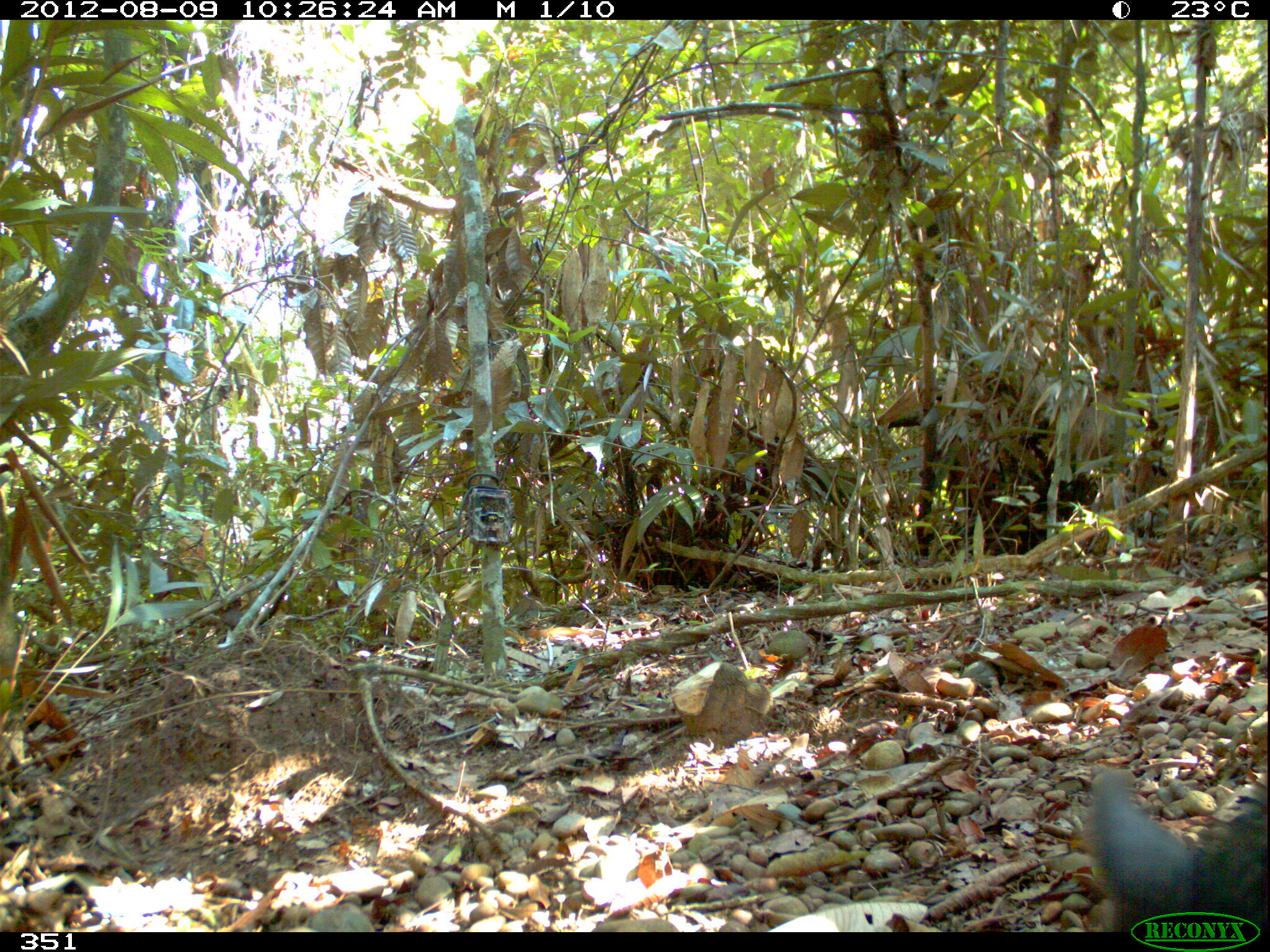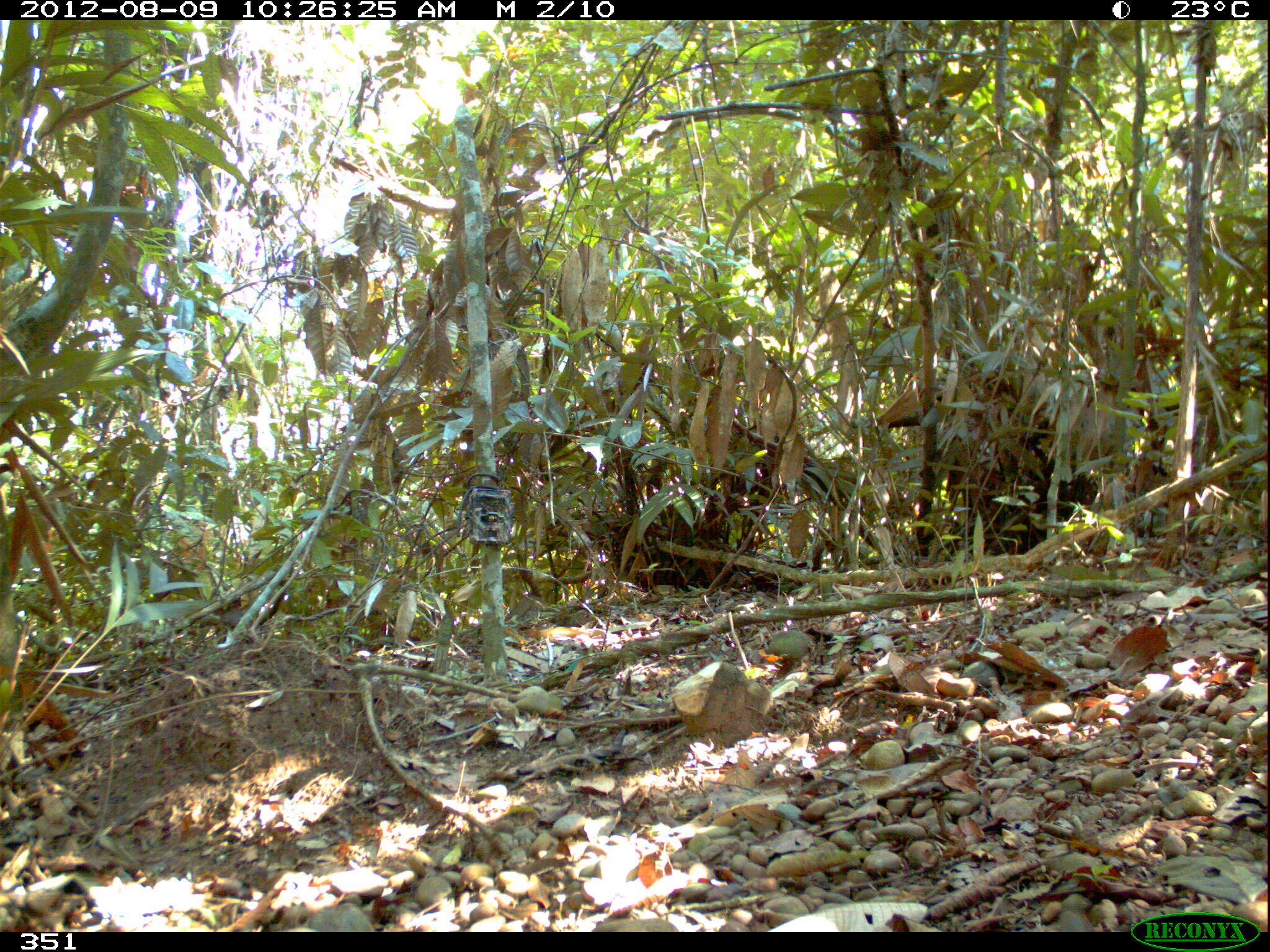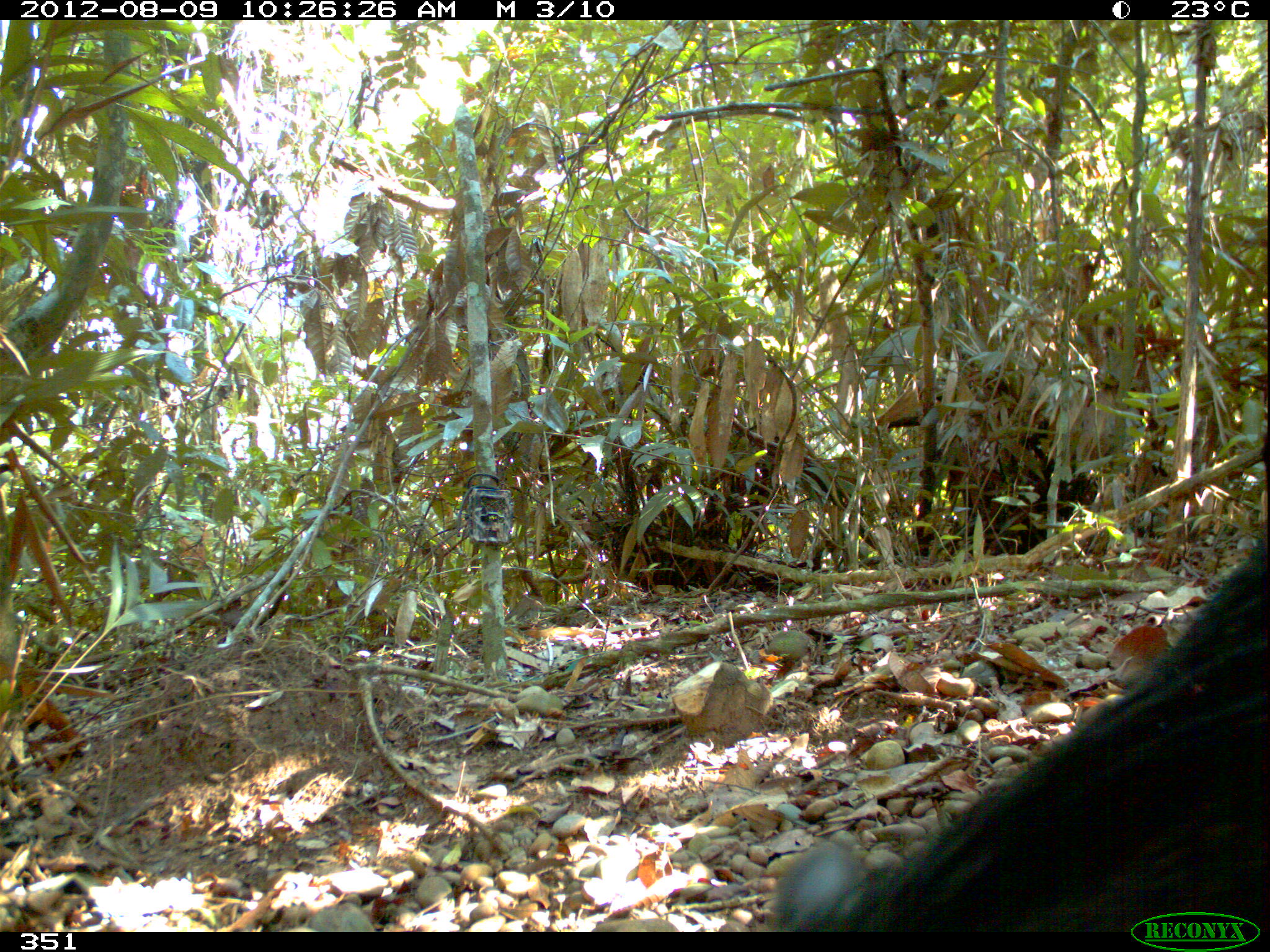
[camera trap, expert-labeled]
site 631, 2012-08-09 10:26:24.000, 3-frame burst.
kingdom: Animalia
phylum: Chordata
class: Mammalia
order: Artiodactyla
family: Tayassuidae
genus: Tayassu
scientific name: Tayassu pecari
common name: white-lipped peccary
Tayassu pecari (white-lipped peccary).